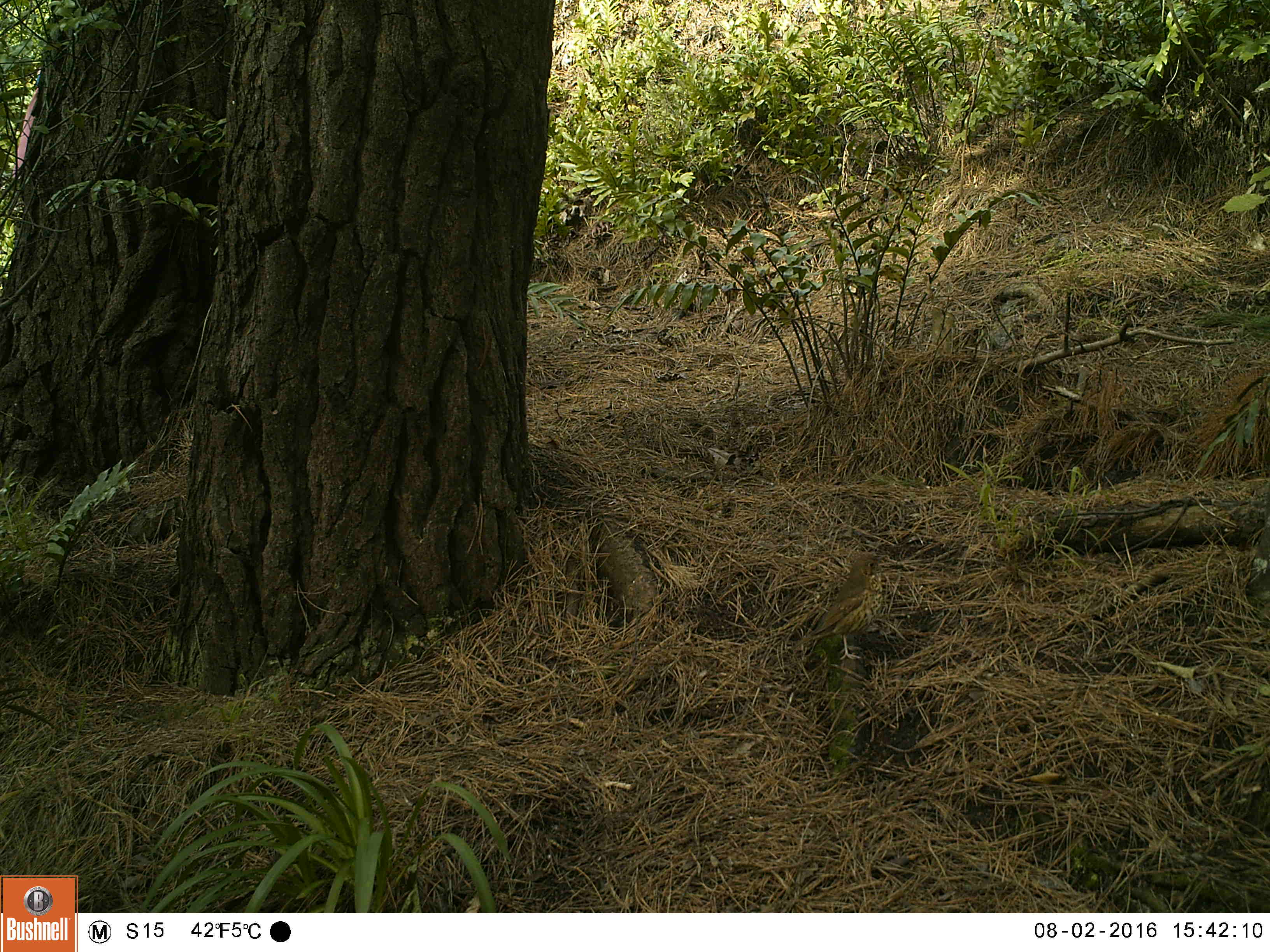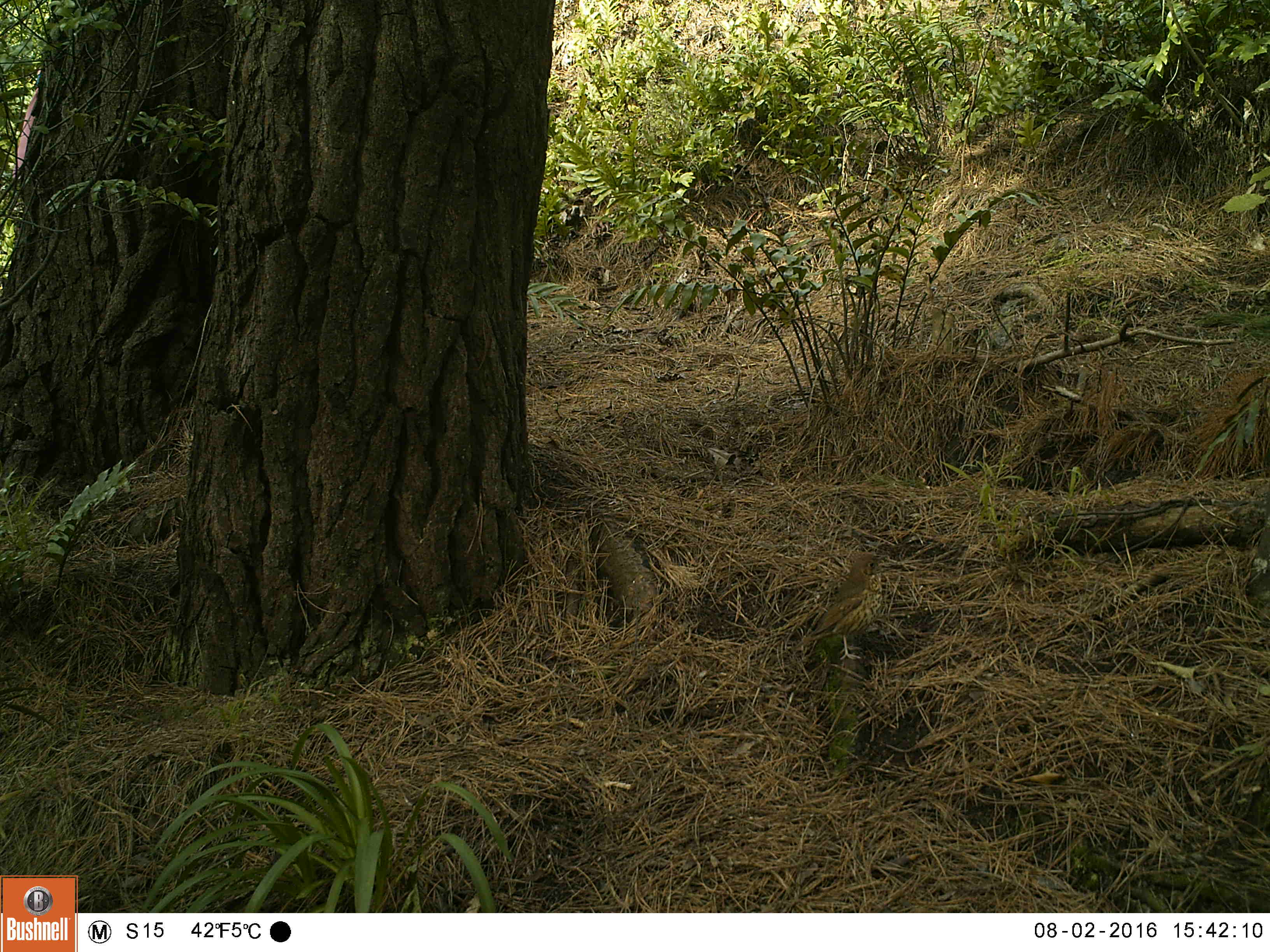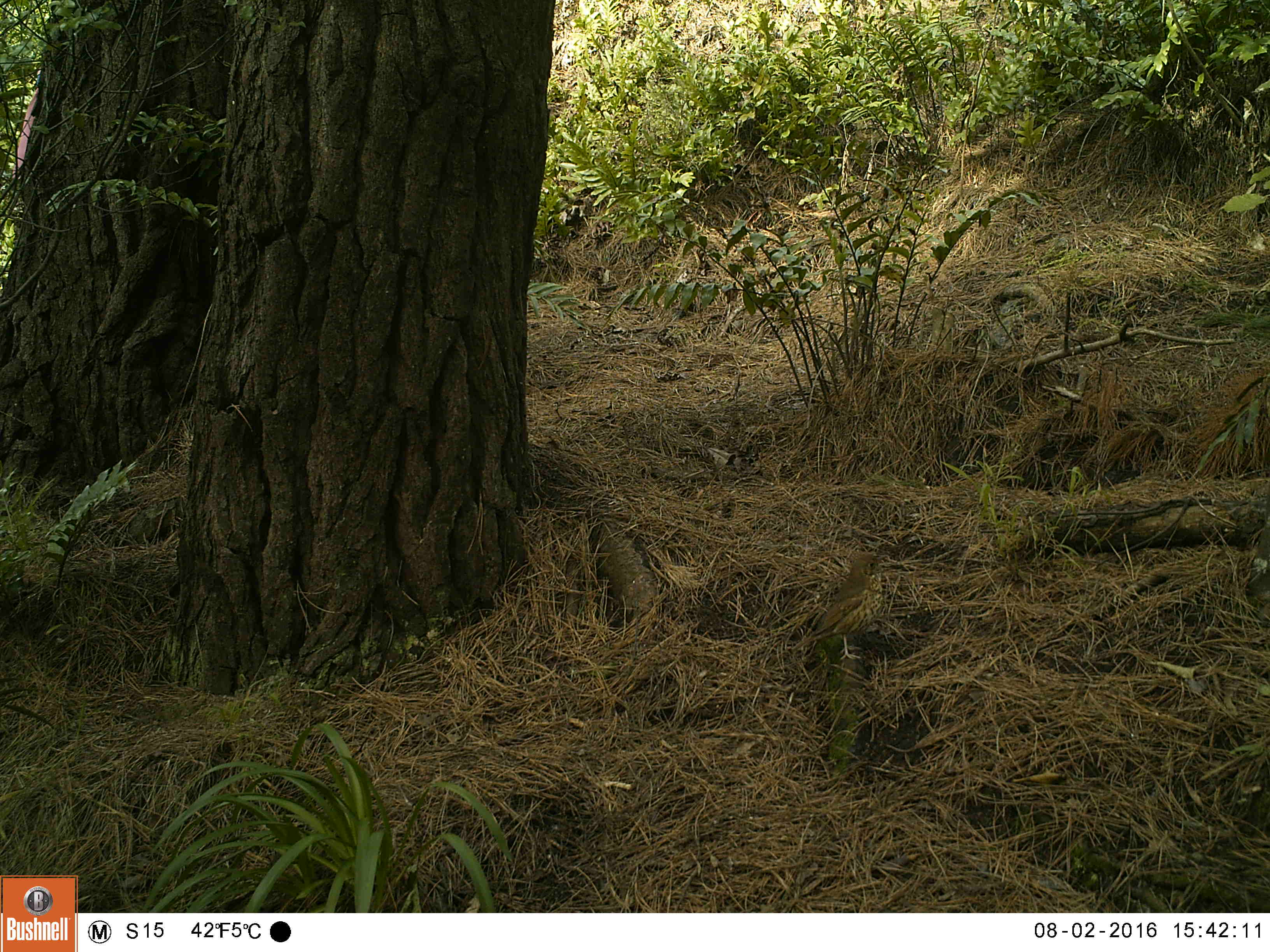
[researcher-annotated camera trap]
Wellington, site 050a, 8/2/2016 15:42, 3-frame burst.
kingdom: Animalia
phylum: Chordata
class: Aves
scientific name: Aves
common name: bird